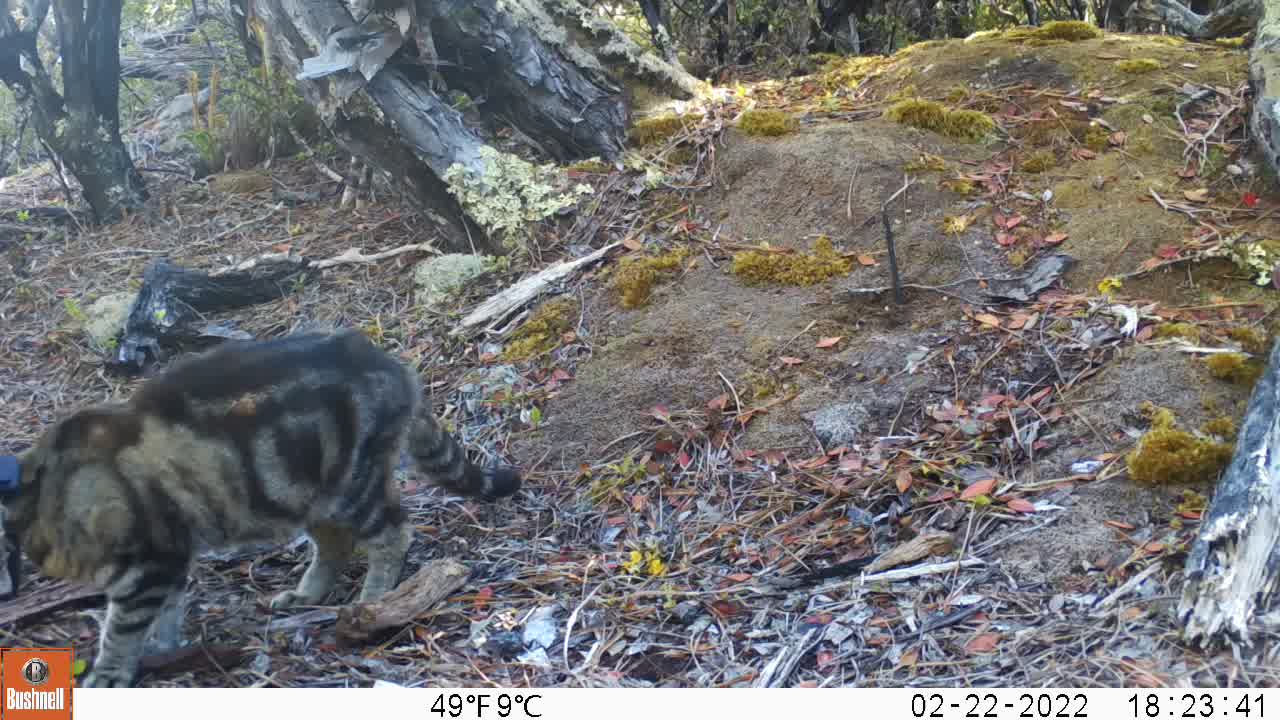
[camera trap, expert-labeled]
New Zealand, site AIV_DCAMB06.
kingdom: Animalia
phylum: Chordata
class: Mammalia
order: Carnivora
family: Felidae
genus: Felis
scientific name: Felis catus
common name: domestic cat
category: cat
Cat (domestic cat) (Felis catus).